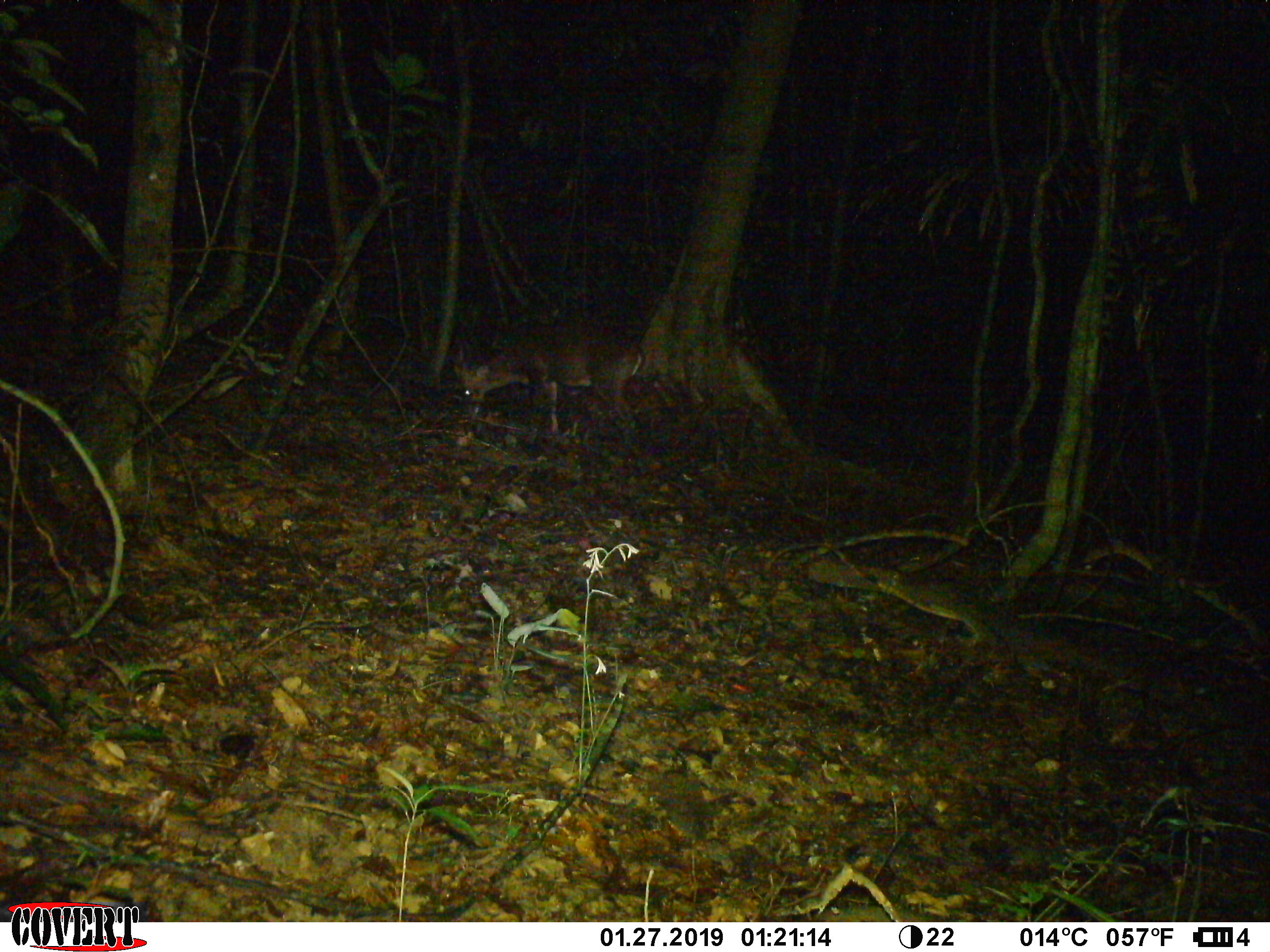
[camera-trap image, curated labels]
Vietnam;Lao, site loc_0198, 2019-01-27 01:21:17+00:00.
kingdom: Animalia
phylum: Chordata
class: Mammalia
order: Artiodactyla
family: Cervidae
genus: Muntiacus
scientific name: Muntiacus vuquangensis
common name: large-antlered muntjac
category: large antlered muntjac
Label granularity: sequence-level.